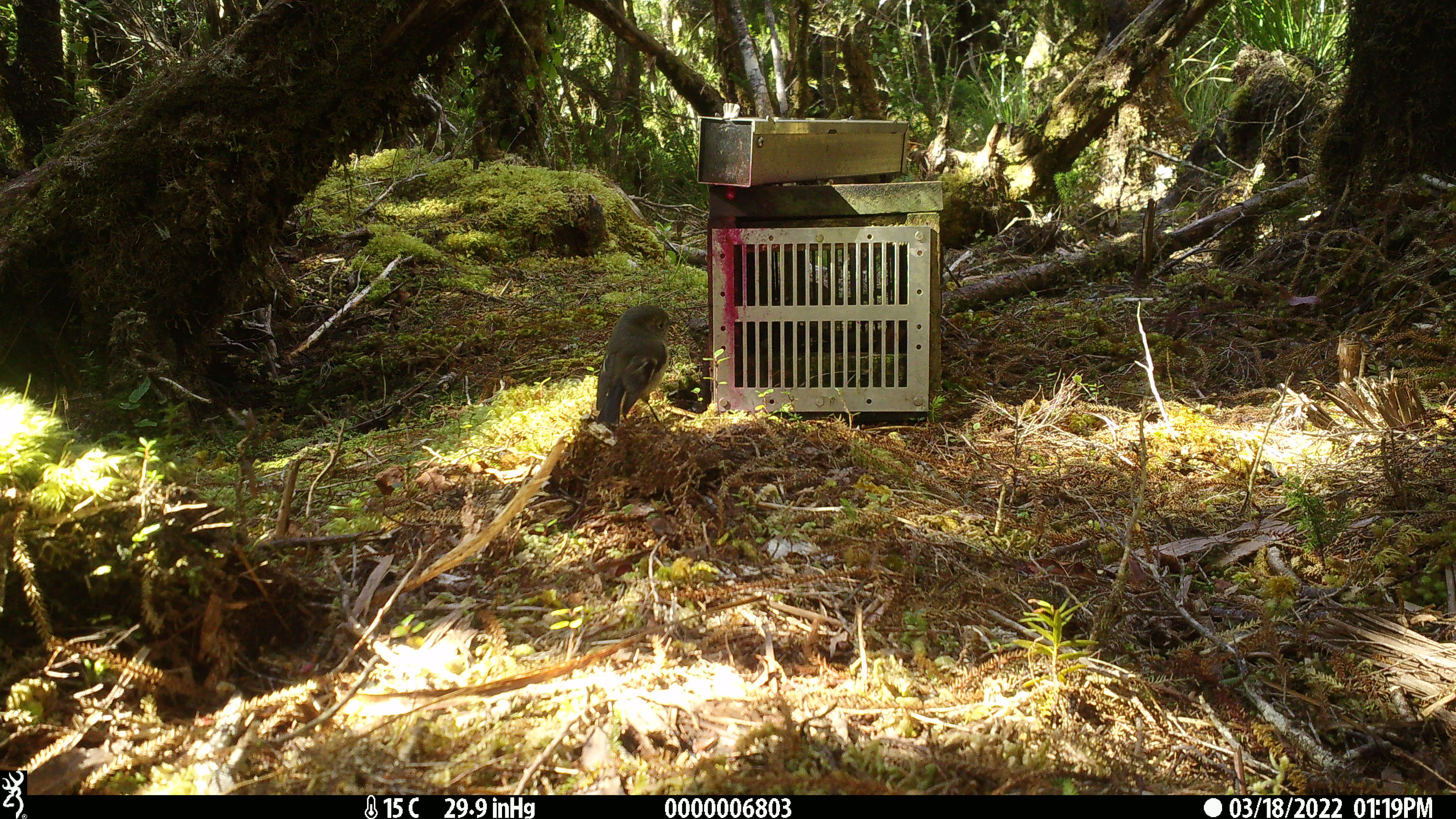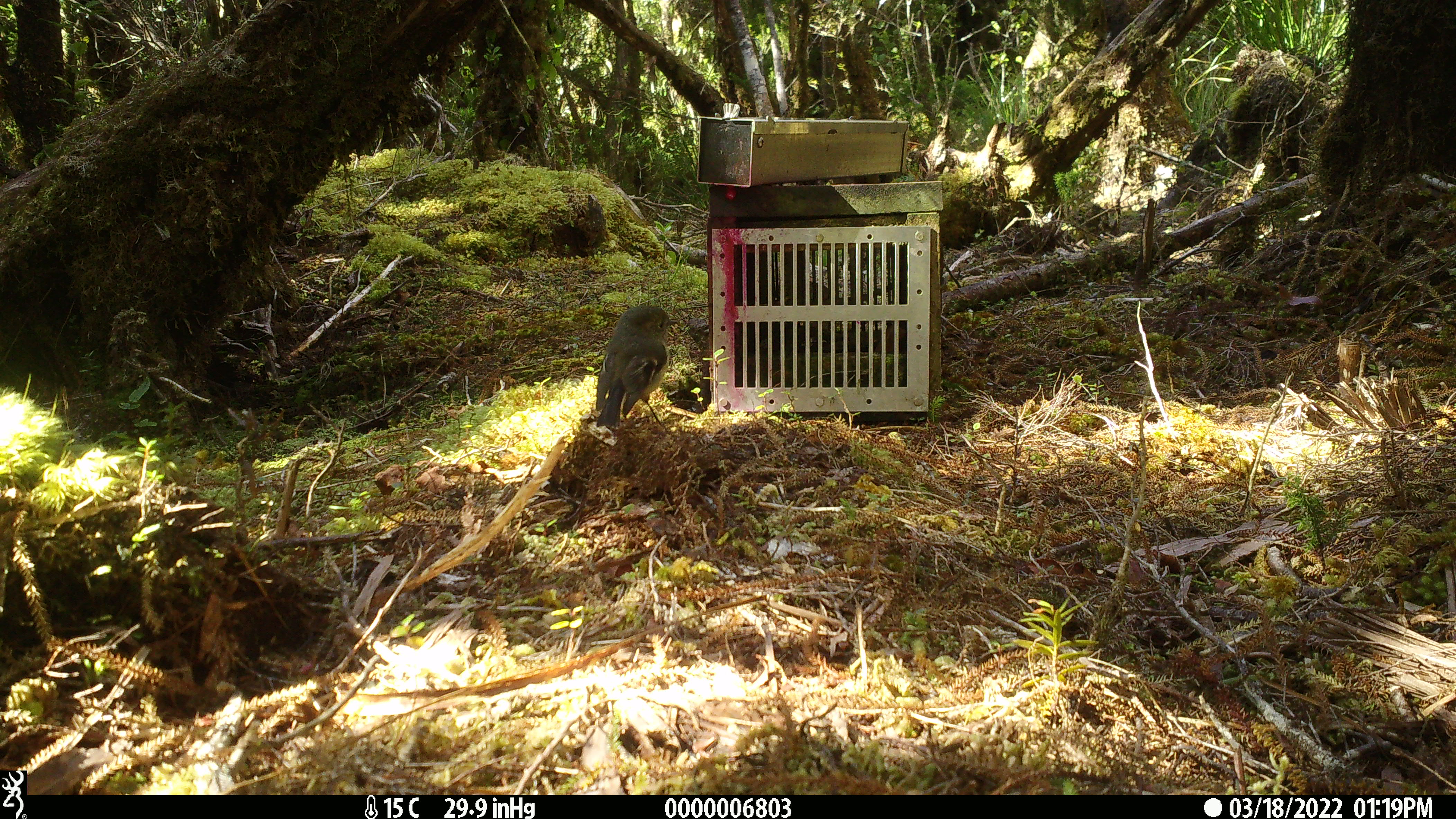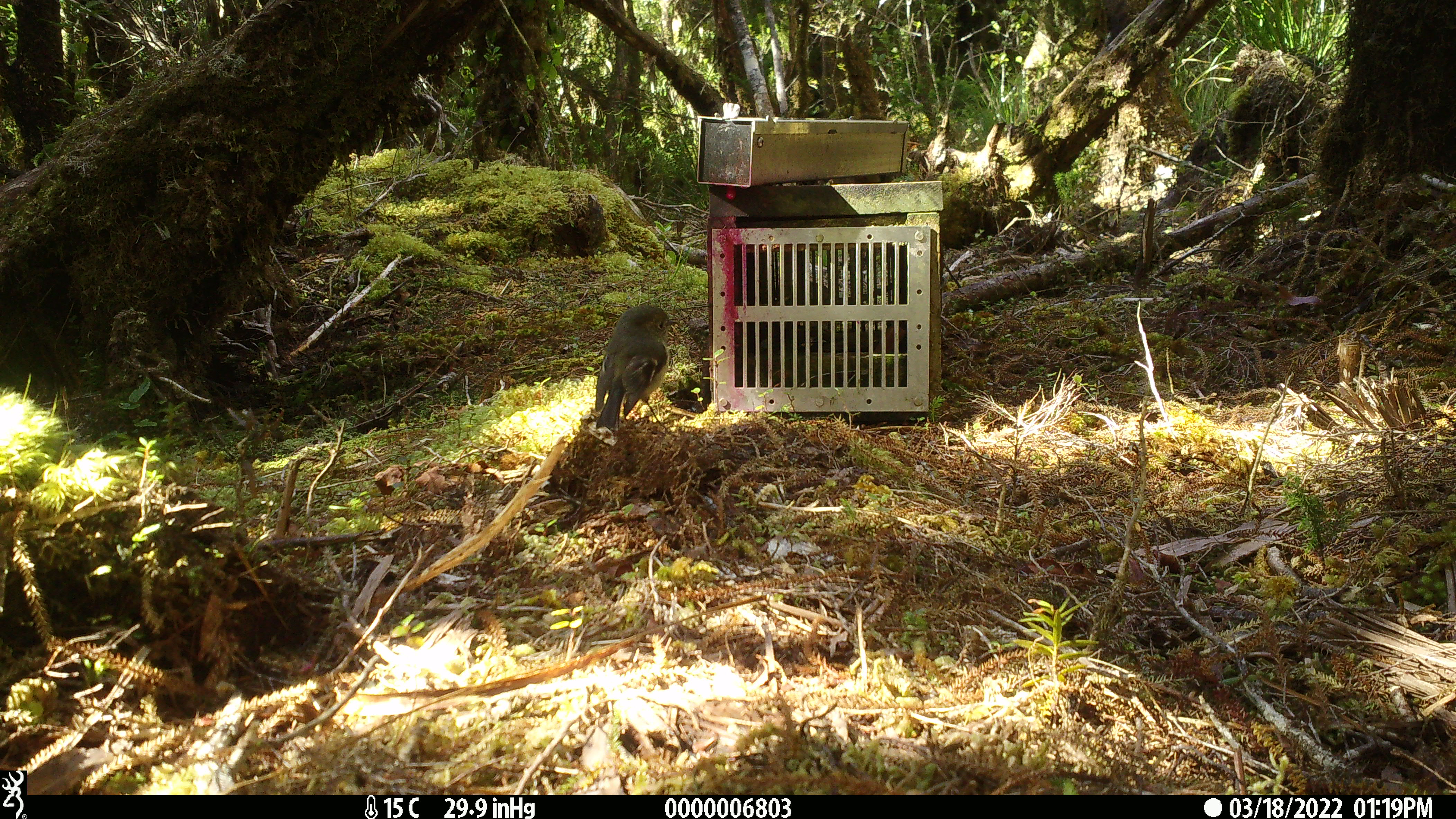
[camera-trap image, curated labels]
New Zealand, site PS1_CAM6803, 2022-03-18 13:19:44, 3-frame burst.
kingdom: Animalia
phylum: Chordata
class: Aves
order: Passeriformes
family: Petroicidae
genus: Petroica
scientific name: Petroica macrocephala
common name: tomtit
Tomtit (Petroica macrocephala).